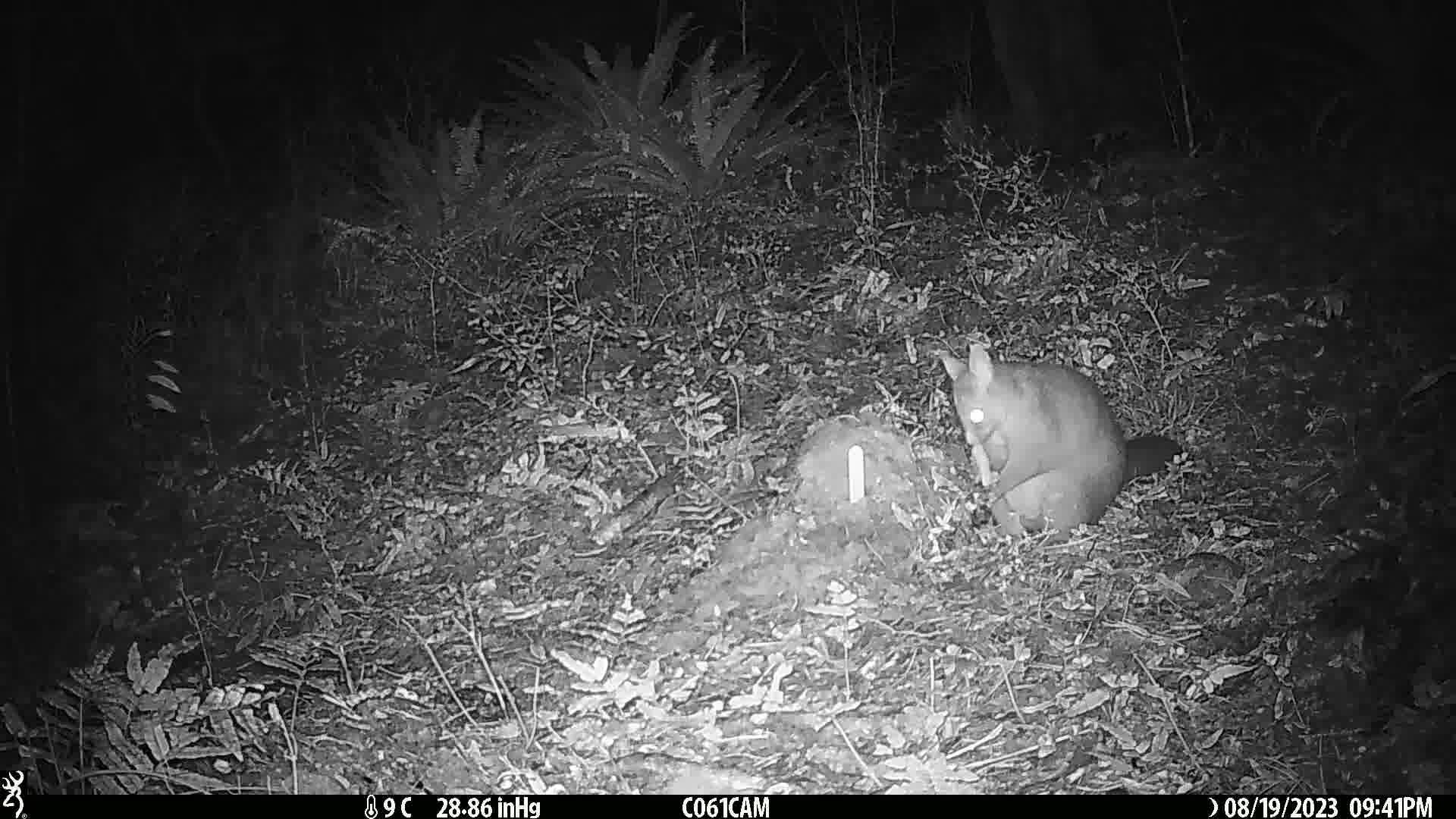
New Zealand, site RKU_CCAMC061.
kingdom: Animalia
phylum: Chordata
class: Mammalia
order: Diprotodontia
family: Phalangeridae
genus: Trichosurus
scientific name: Trichosurus vulpecula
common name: common brushtail possum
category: possum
Possum (common brushtail possum) (Trichosurus vulpecula).